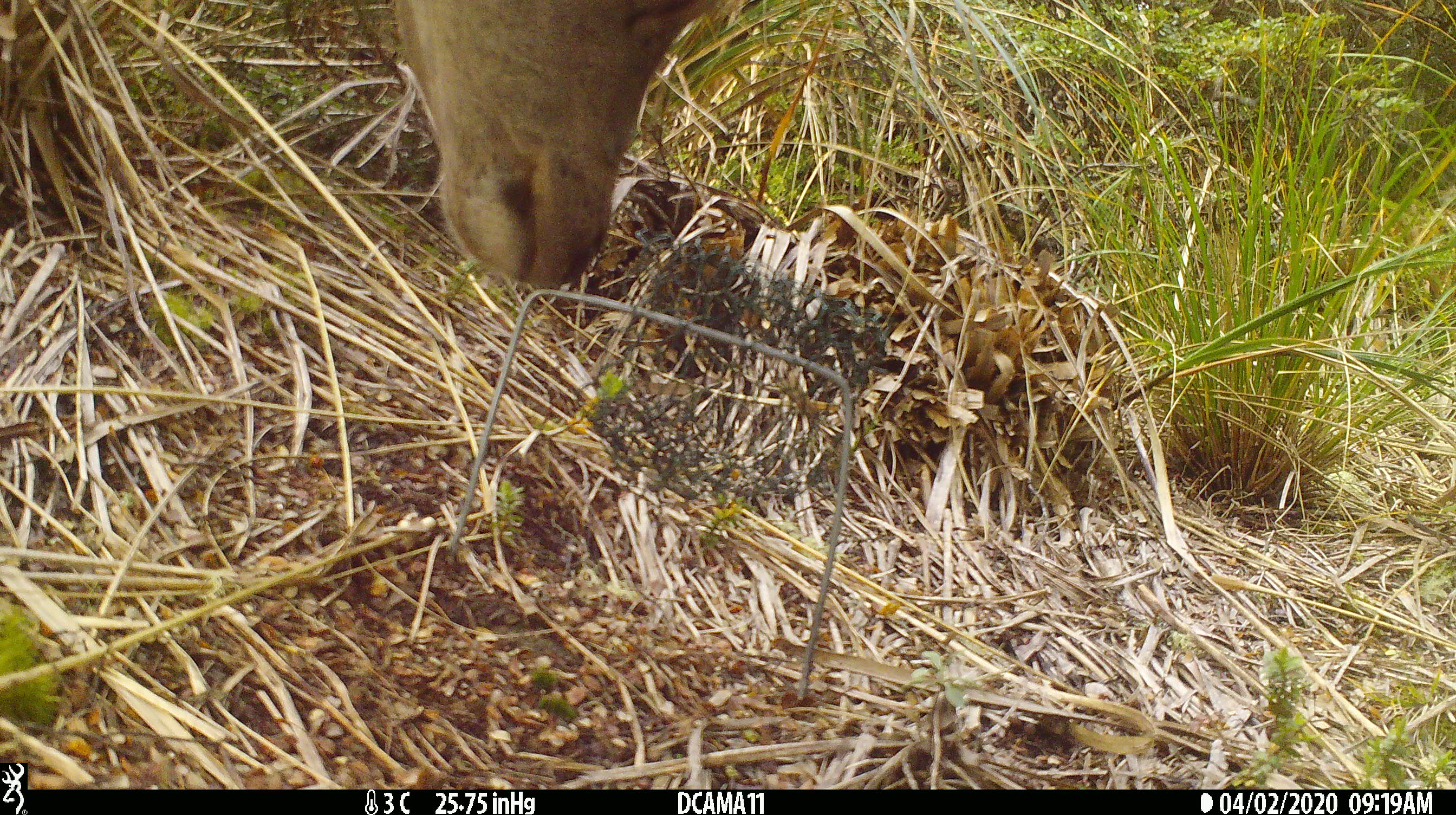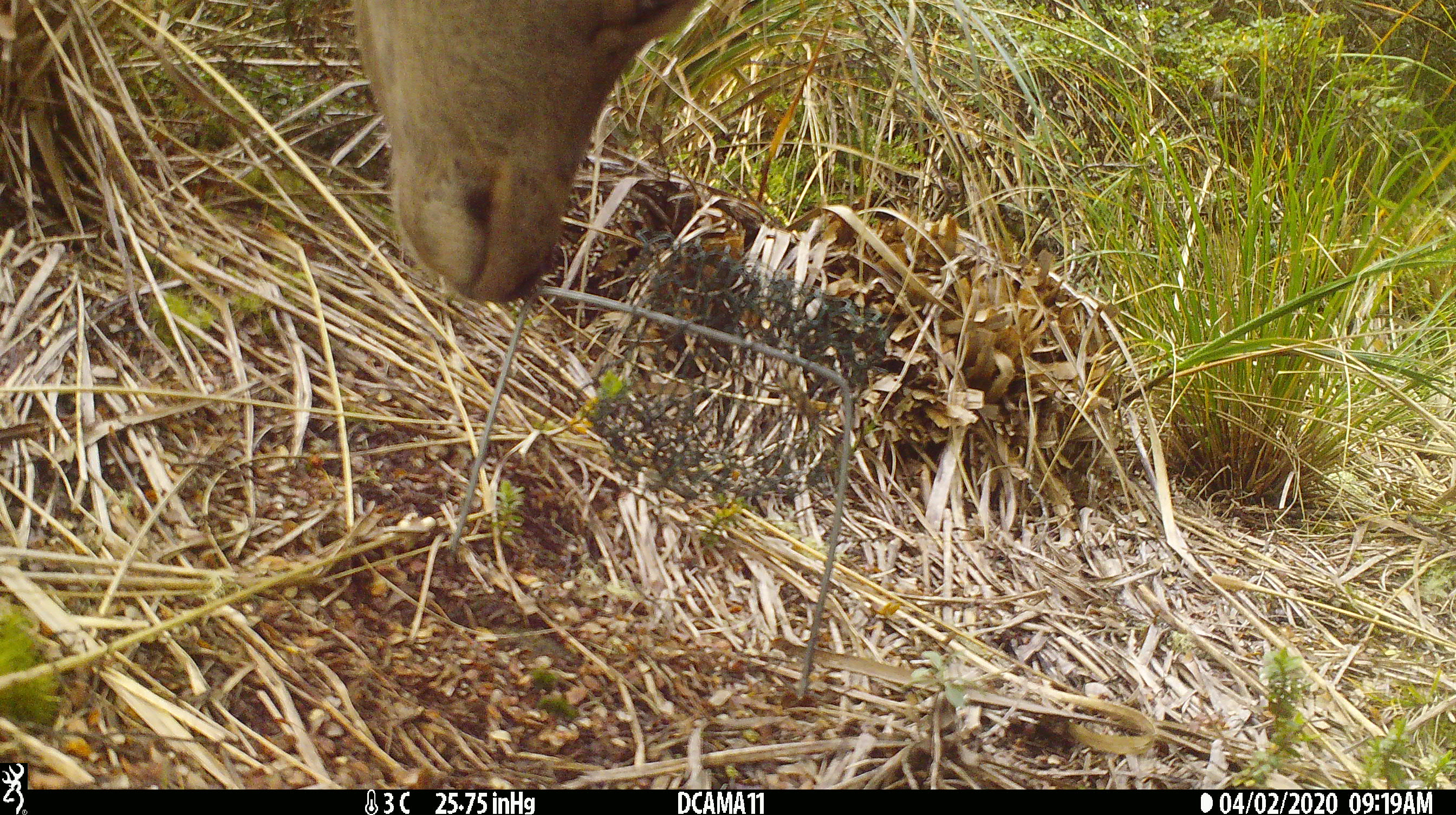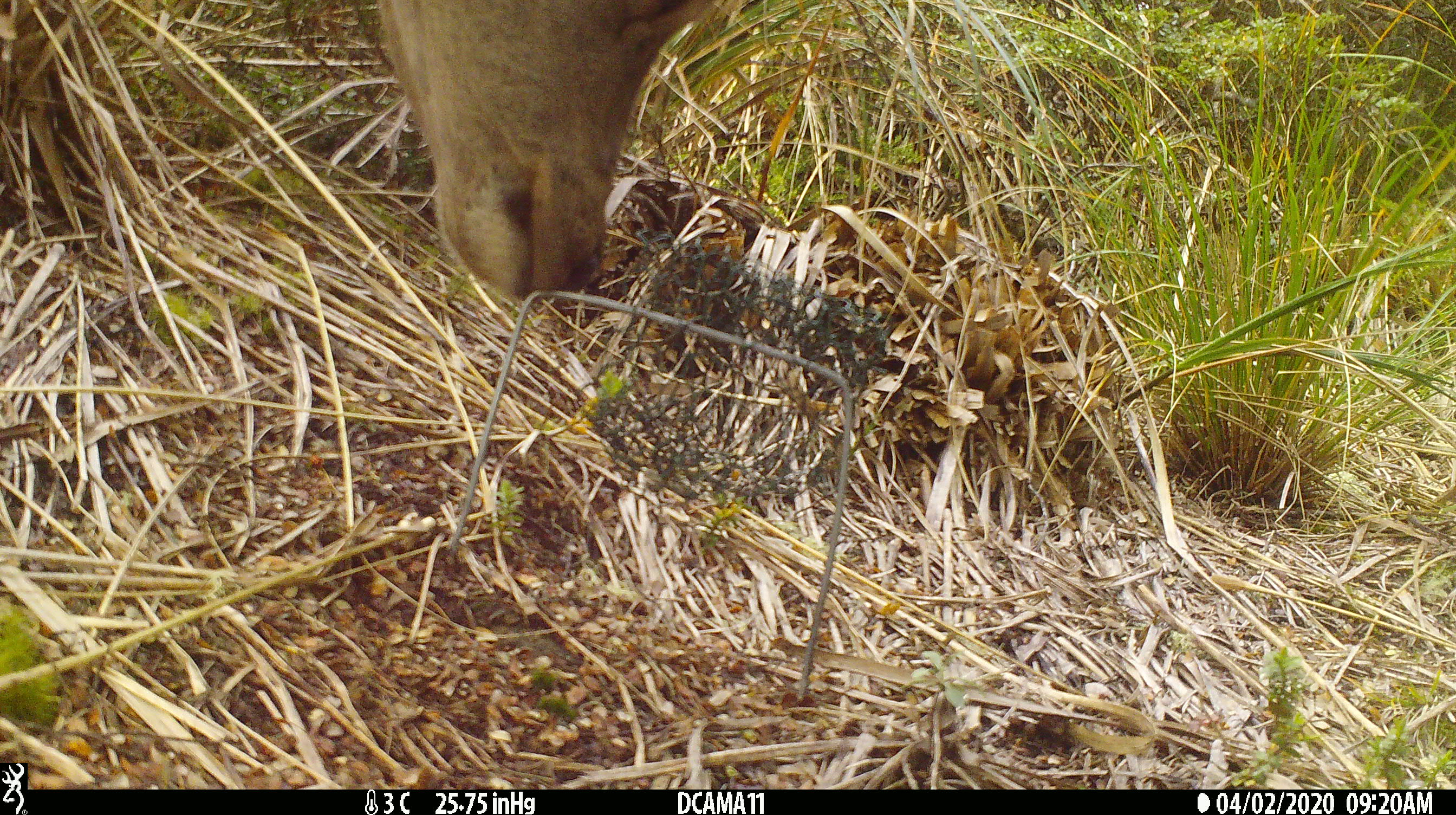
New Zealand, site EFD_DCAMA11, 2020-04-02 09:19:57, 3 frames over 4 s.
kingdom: Animalia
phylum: Chordata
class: Mammalia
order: Artiodactyla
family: Cervidae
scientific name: Cervidae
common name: deer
Deer (Cervidae).